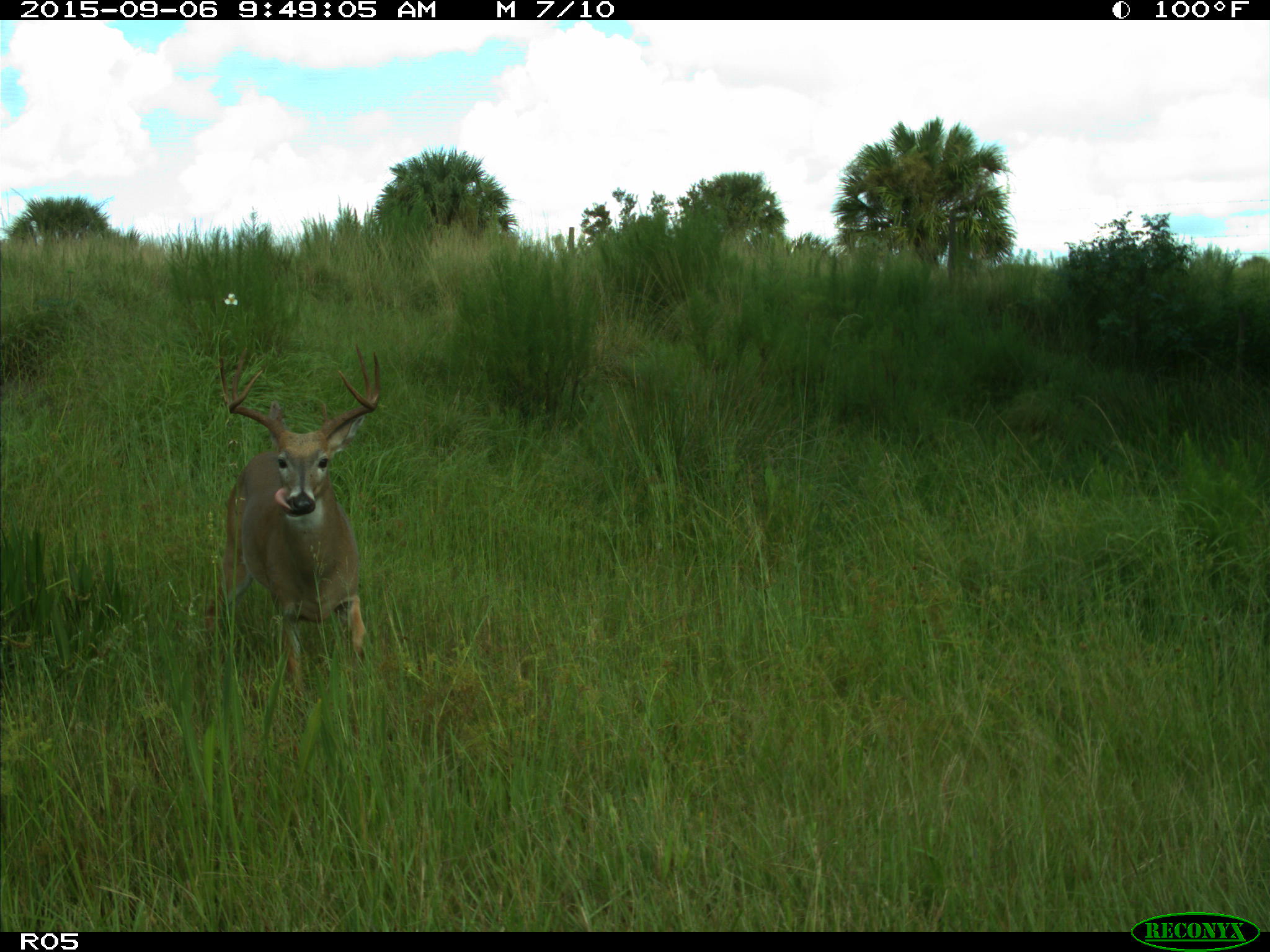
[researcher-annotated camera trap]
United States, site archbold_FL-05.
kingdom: Animalia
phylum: Chordata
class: Mammalia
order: Artiodactyla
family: Cervidae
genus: Odocoileus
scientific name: Odocoileus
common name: deer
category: unidentified deer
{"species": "unidentified deer (deer) (Odocoileus)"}